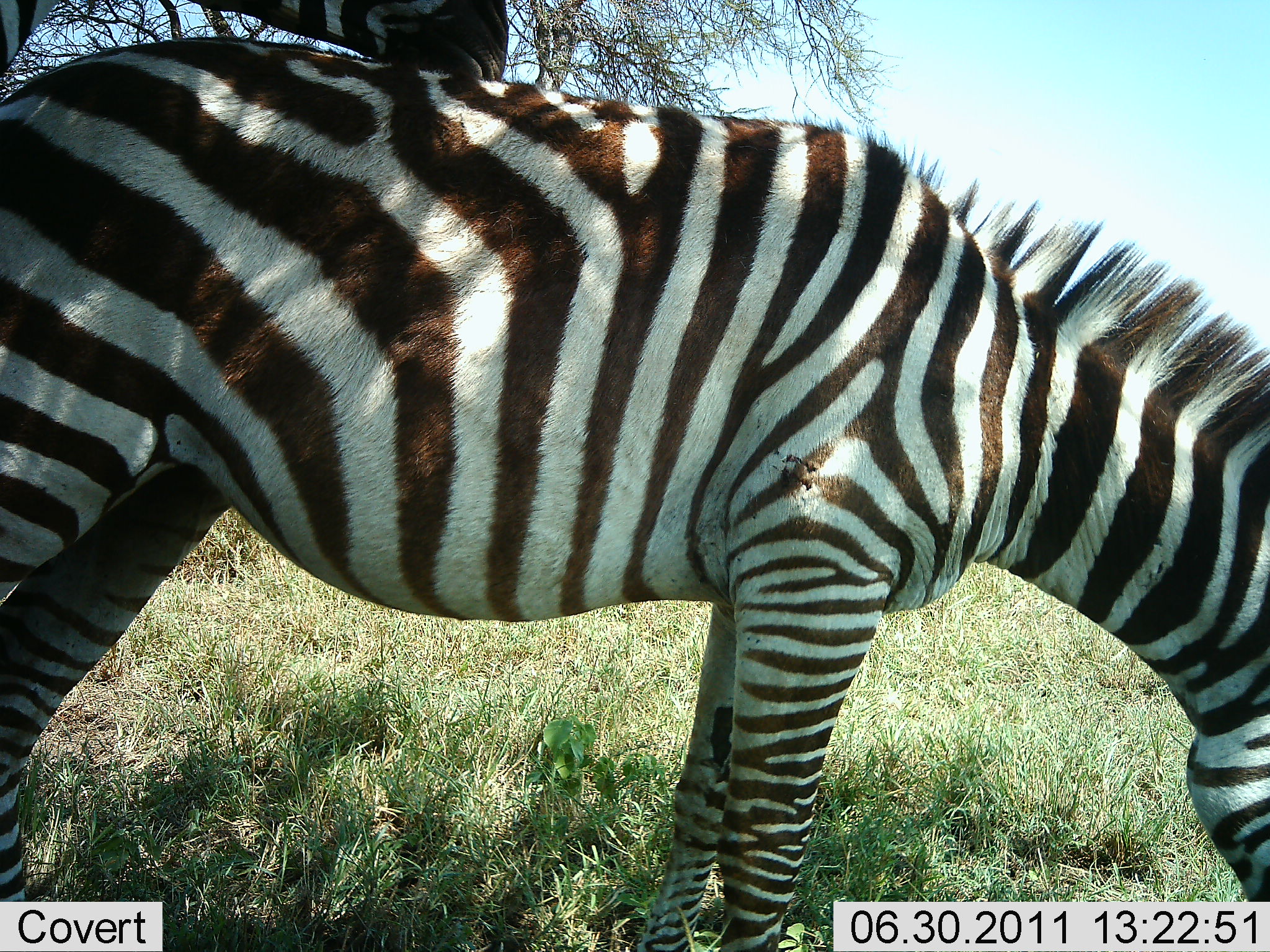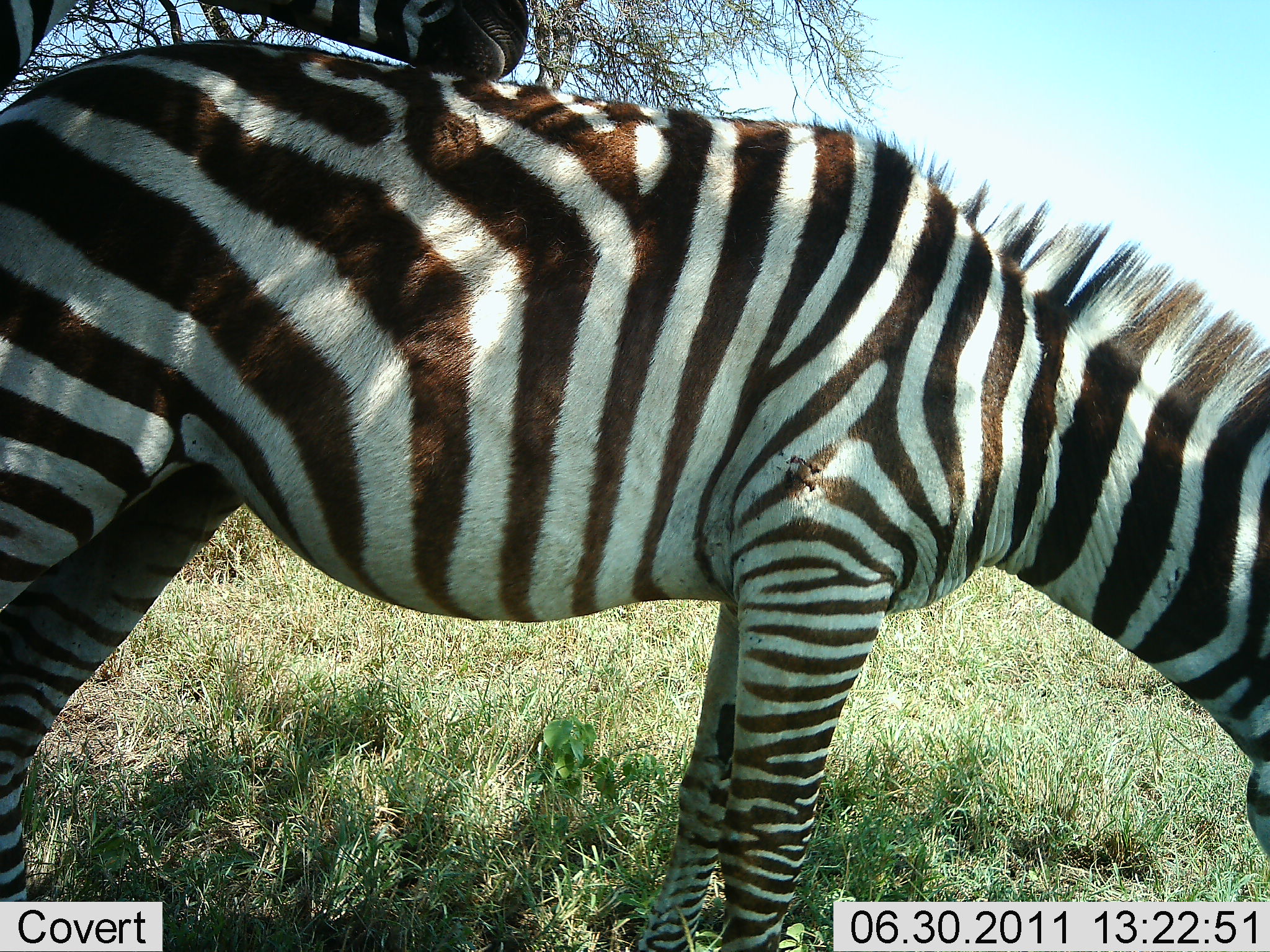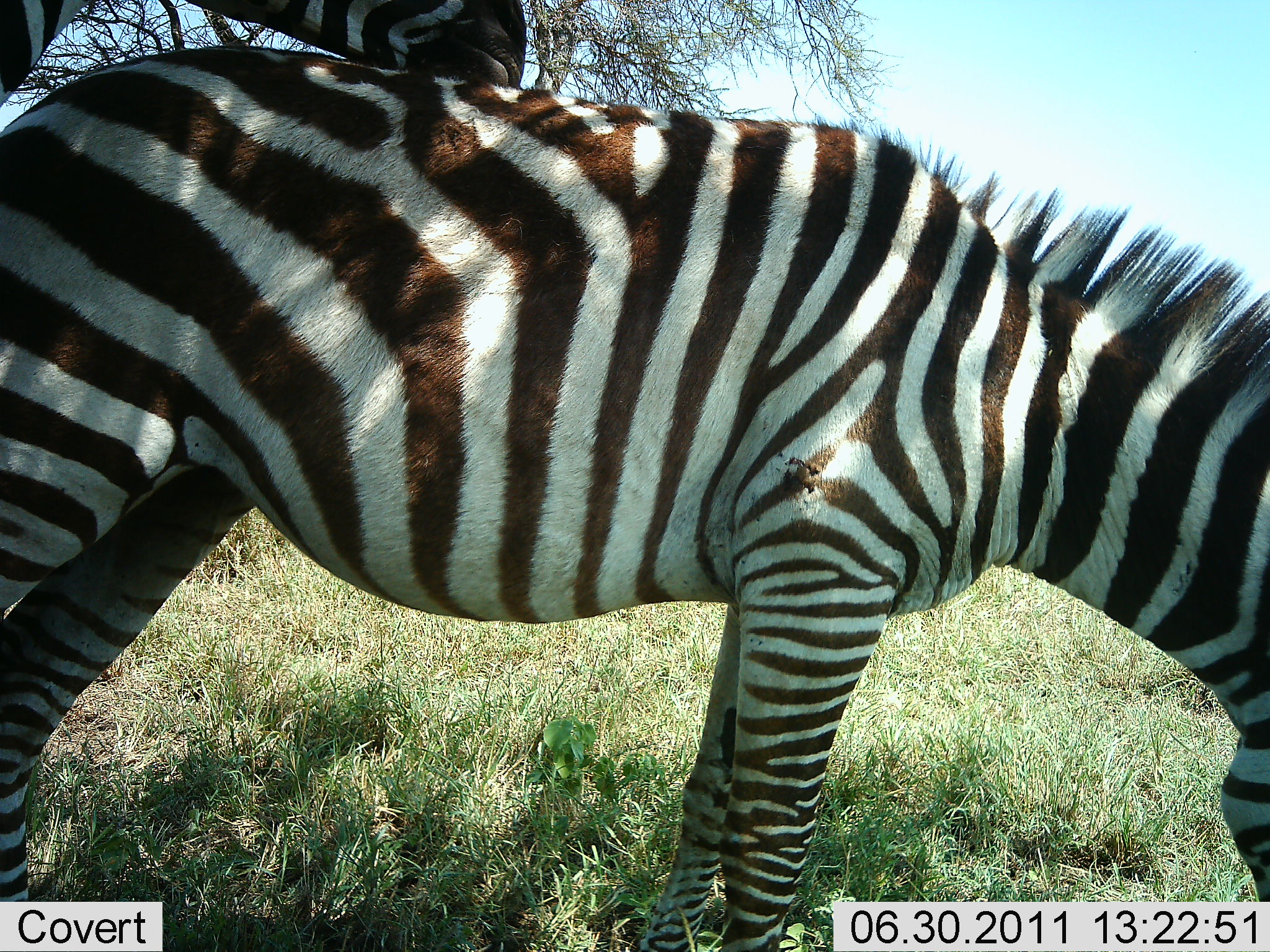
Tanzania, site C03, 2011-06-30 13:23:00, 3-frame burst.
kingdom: Animalia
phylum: Chordata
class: Mammalia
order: Perissodactyla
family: Equidae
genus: Equus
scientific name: Equus quagga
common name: plains zebra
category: zebra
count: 2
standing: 45%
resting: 0%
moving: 0%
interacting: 64%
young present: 9%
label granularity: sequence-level